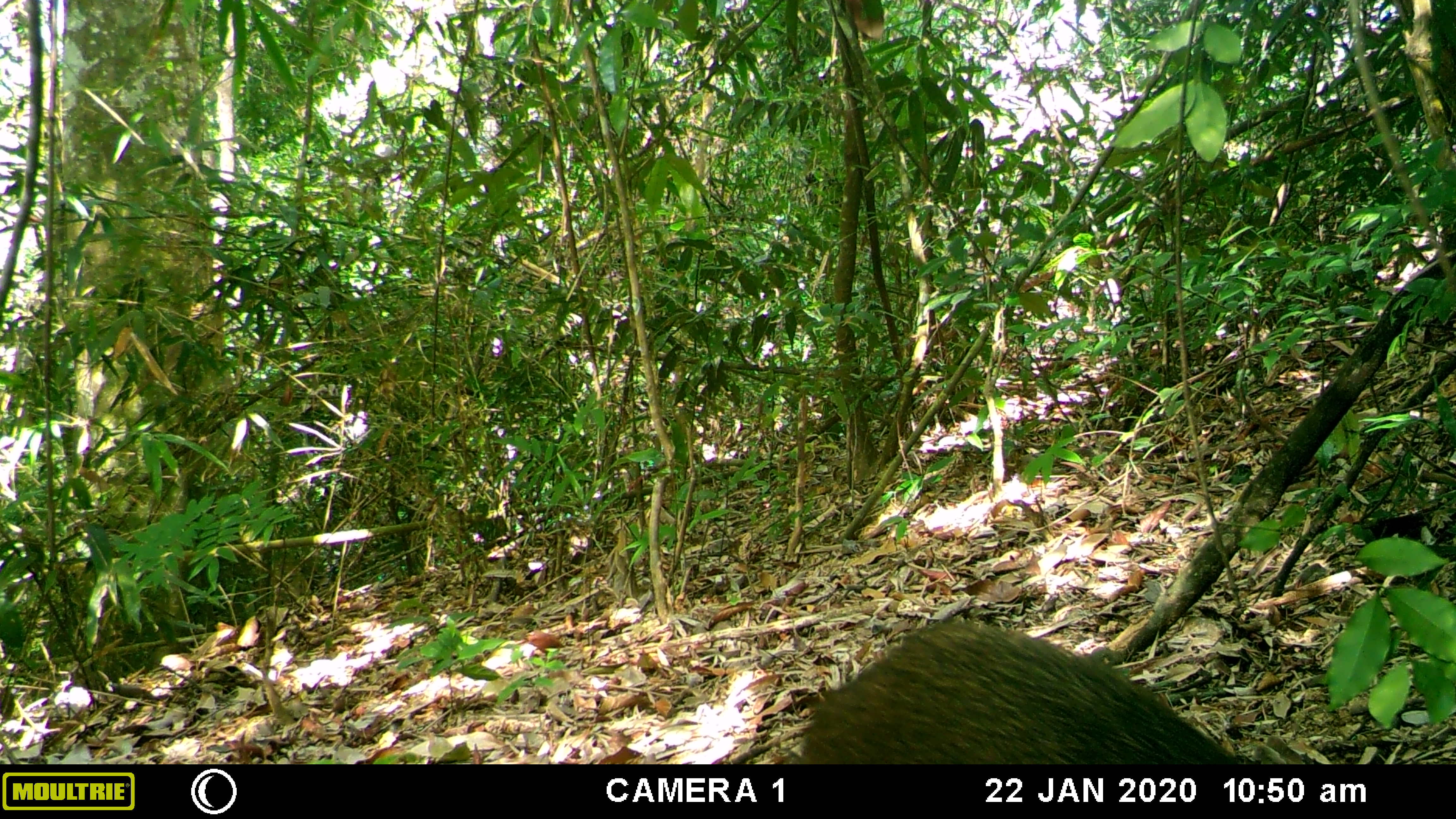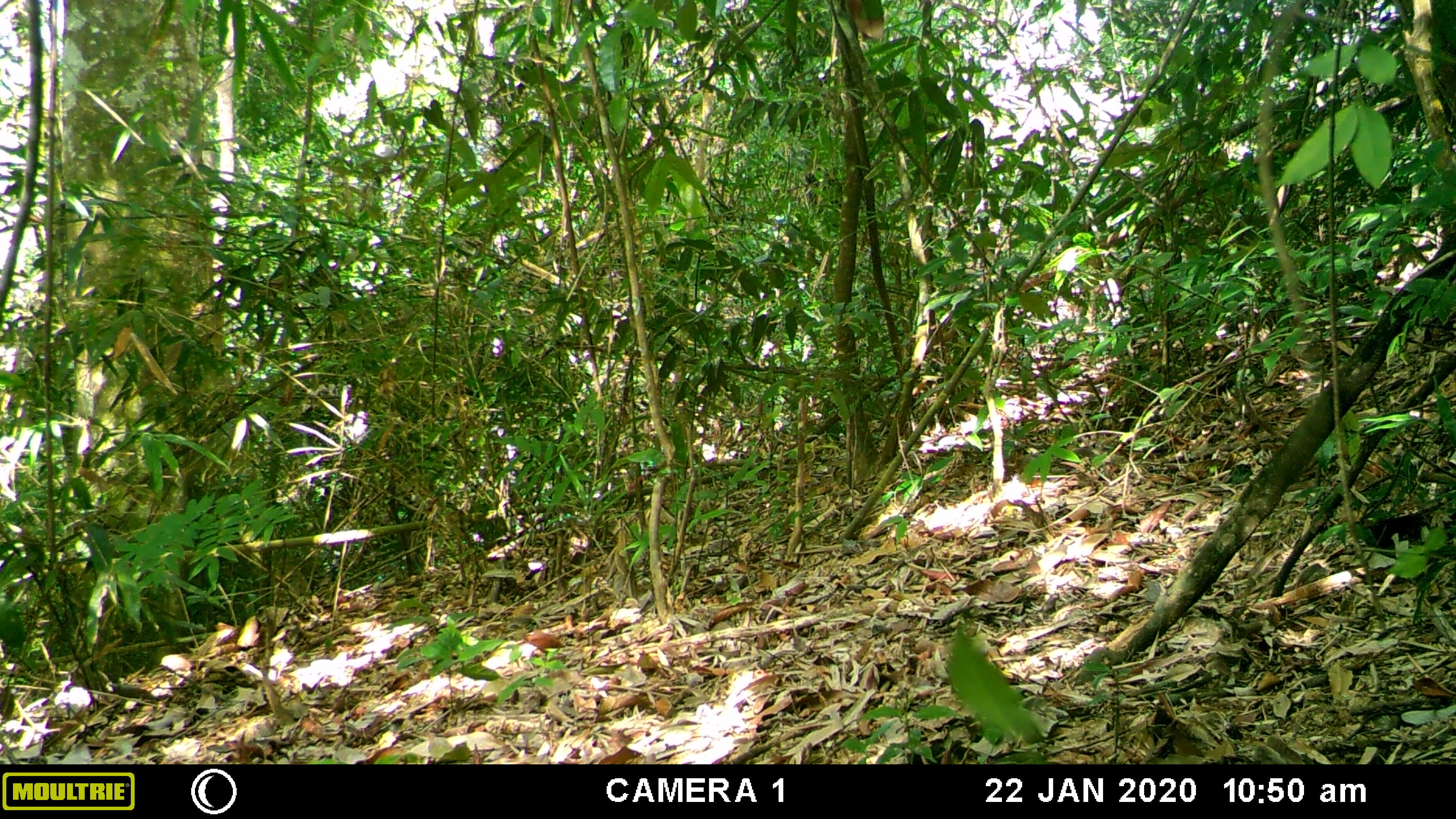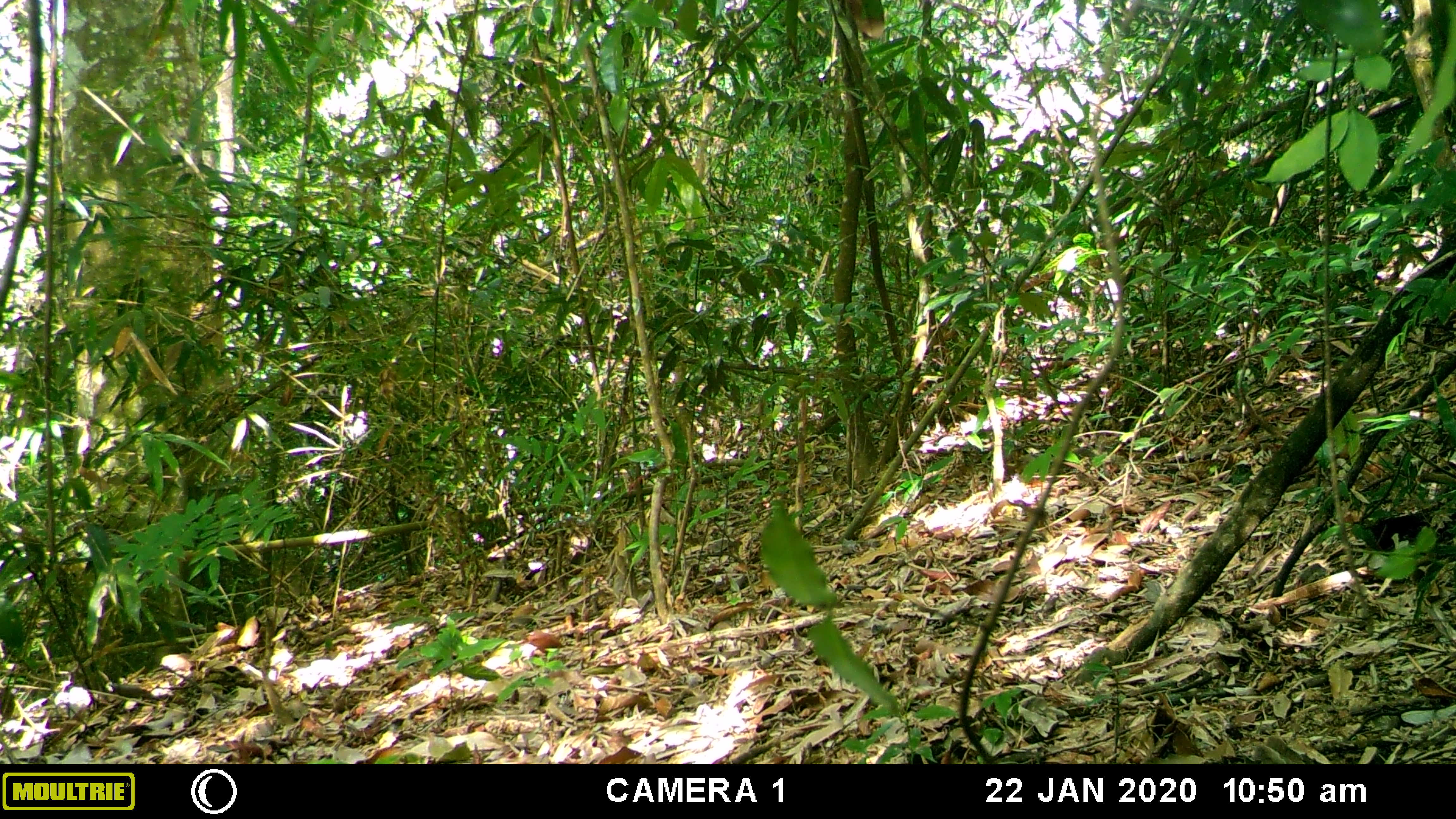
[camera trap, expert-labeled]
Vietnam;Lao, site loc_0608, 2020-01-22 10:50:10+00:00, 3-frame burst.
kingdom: Animalia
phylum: Chordata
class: Mammalia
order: Artiodactyla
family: Suidae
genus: Sus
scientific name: Sus scrofa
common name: eurasian wild pig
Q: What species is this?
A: Eurasian wild pig (Sus scrofa).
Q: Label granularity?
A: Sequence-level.